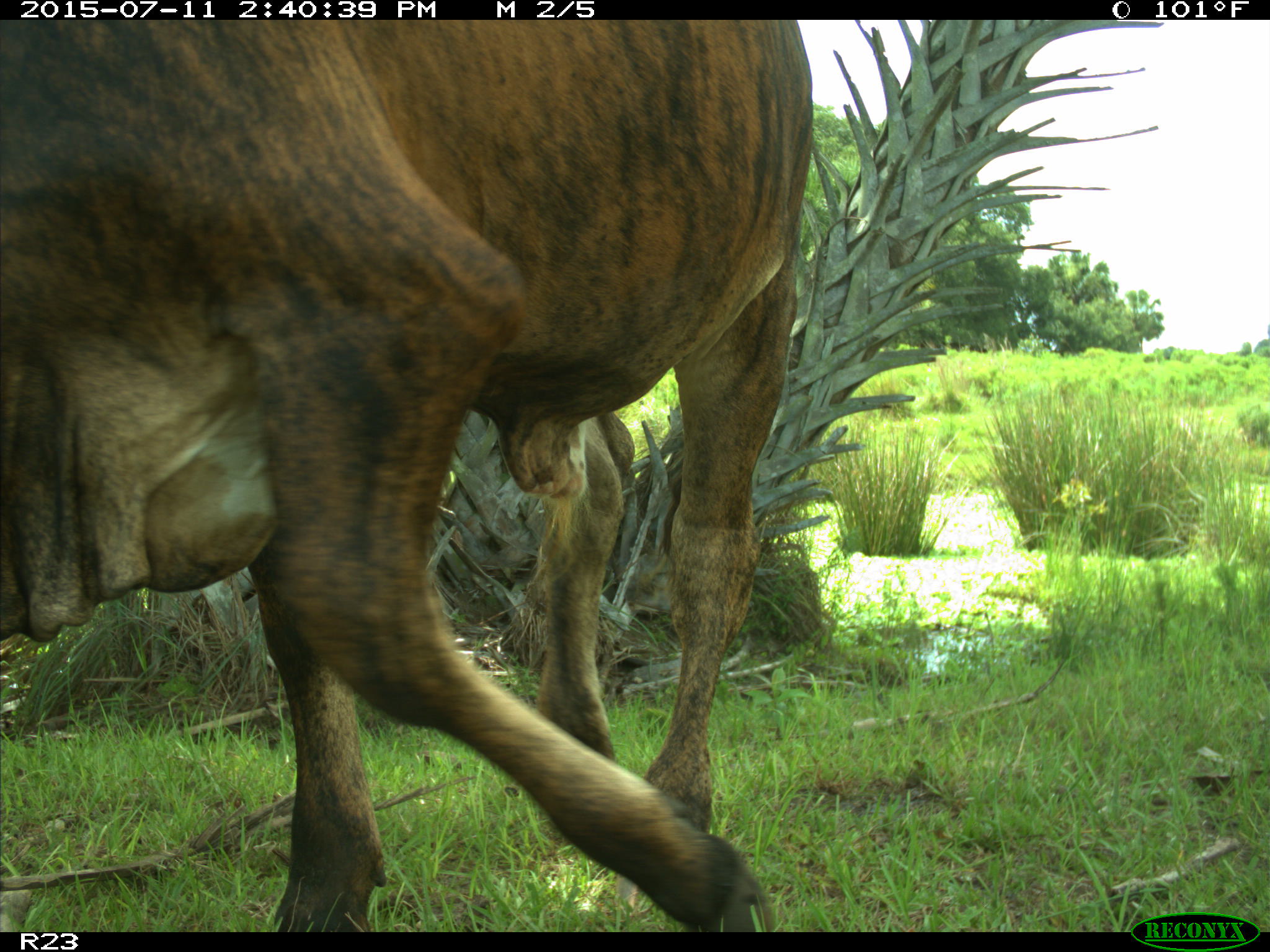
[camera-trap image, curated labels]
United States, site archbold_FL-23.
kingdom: Animalia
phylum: Chordata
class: Mammalia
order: Artiodactyla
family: Bovidae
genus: Bos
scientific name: Bos taurus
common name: domestic cow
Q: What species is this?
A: Bos taurus (domestic cow).